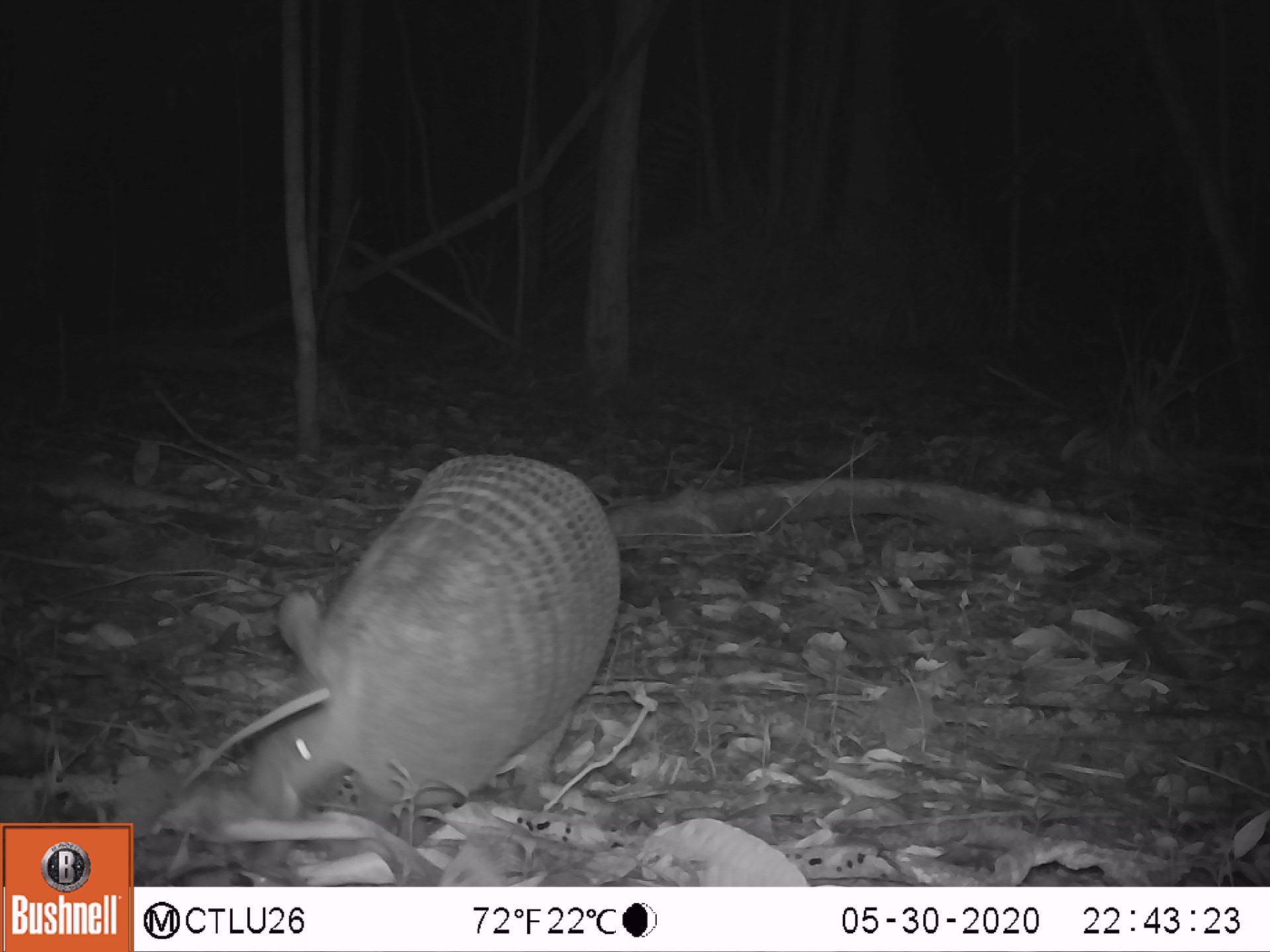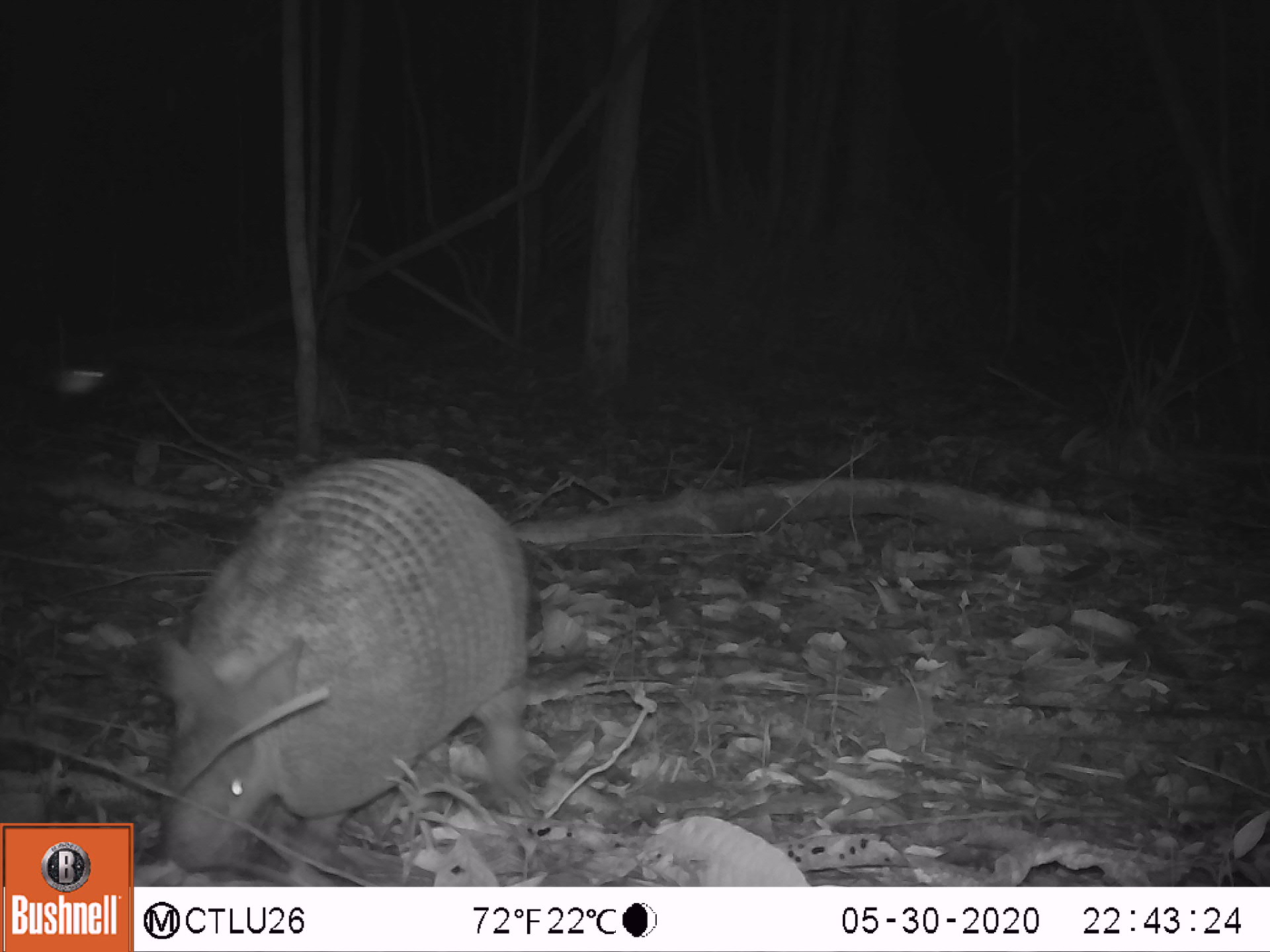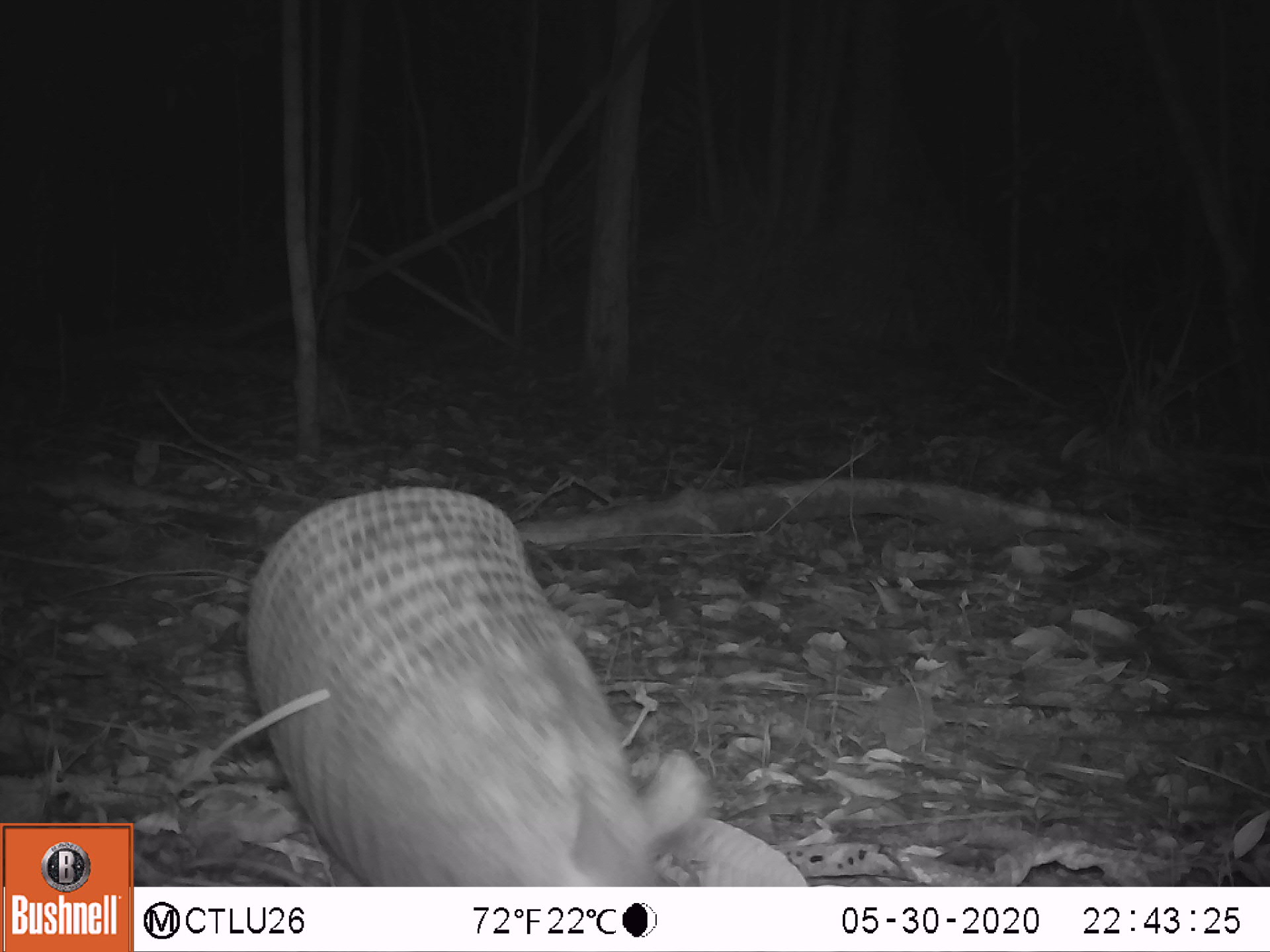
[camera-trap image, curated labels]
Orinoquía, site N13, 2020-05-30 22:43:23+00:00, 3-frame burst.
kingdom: Animalia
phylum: Chordata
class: Mammalia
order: Cingulata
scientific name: Cingulata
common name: armadillo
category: unknown armadillo